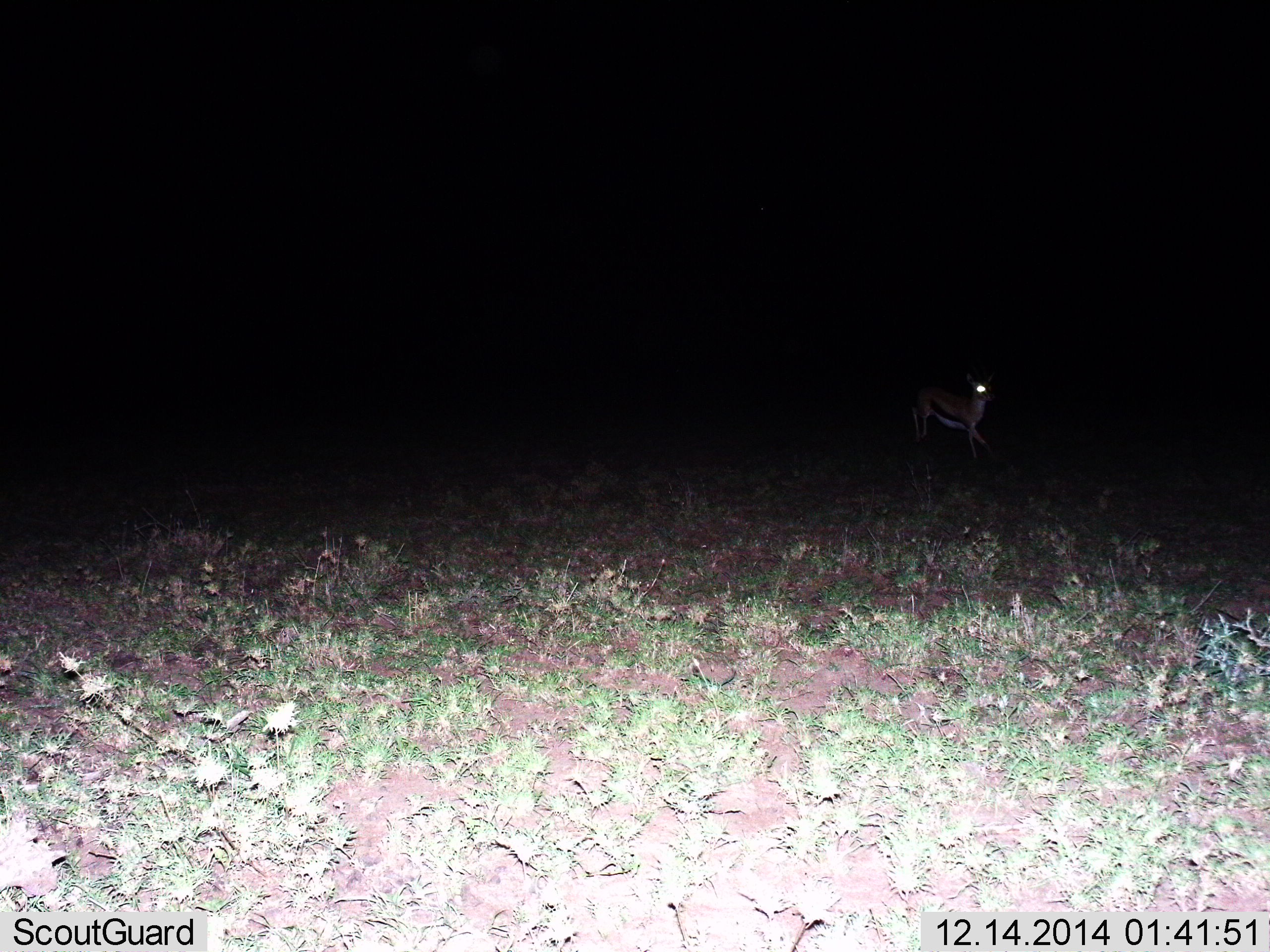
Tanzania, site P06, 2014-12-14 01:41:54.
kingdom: Animalia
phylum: Chordata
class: Mammalia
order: Artiodactyla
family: Bovidae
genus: Eudorcas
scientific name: Eudorcas thomsonii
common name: thomson's gazelle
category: gazellethomsons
Gazellethomsons (thomson's gazelle) (Eudorcas thomsonii), count 1. Behavior (volunteer vote fractions): standing 50%, resting 0%, moving 50%, interacting 0%. Young present (vote fraction): 0%. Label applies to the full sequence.